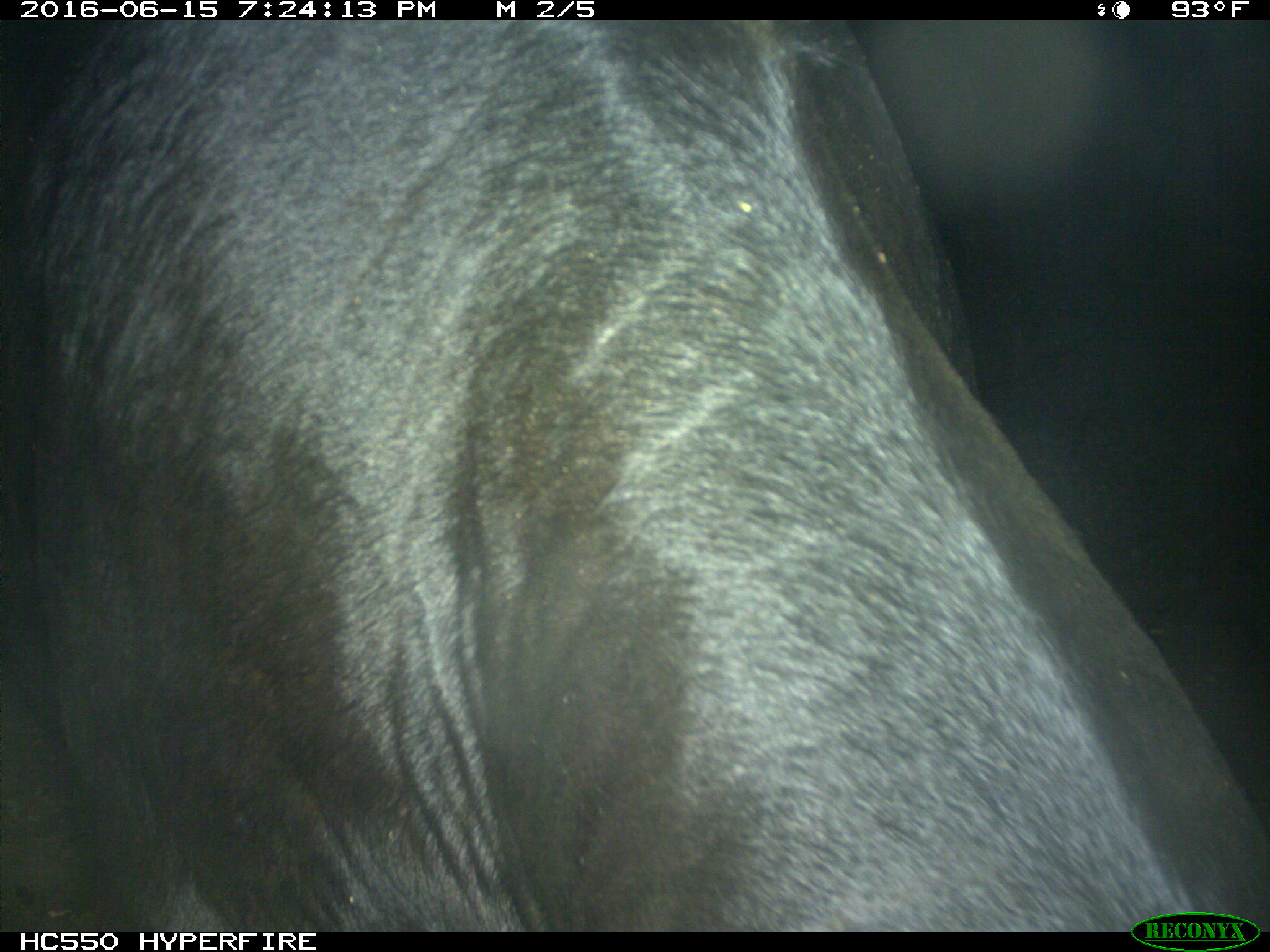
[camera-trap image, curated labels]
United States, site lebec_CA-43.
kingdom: Animalia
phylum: Chordata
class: Mammalia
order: Artiodactyla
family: Bovidae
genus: Bos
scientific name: Bos taurus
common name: domestic cow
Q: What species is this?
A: Bos taurus (domestic cow).